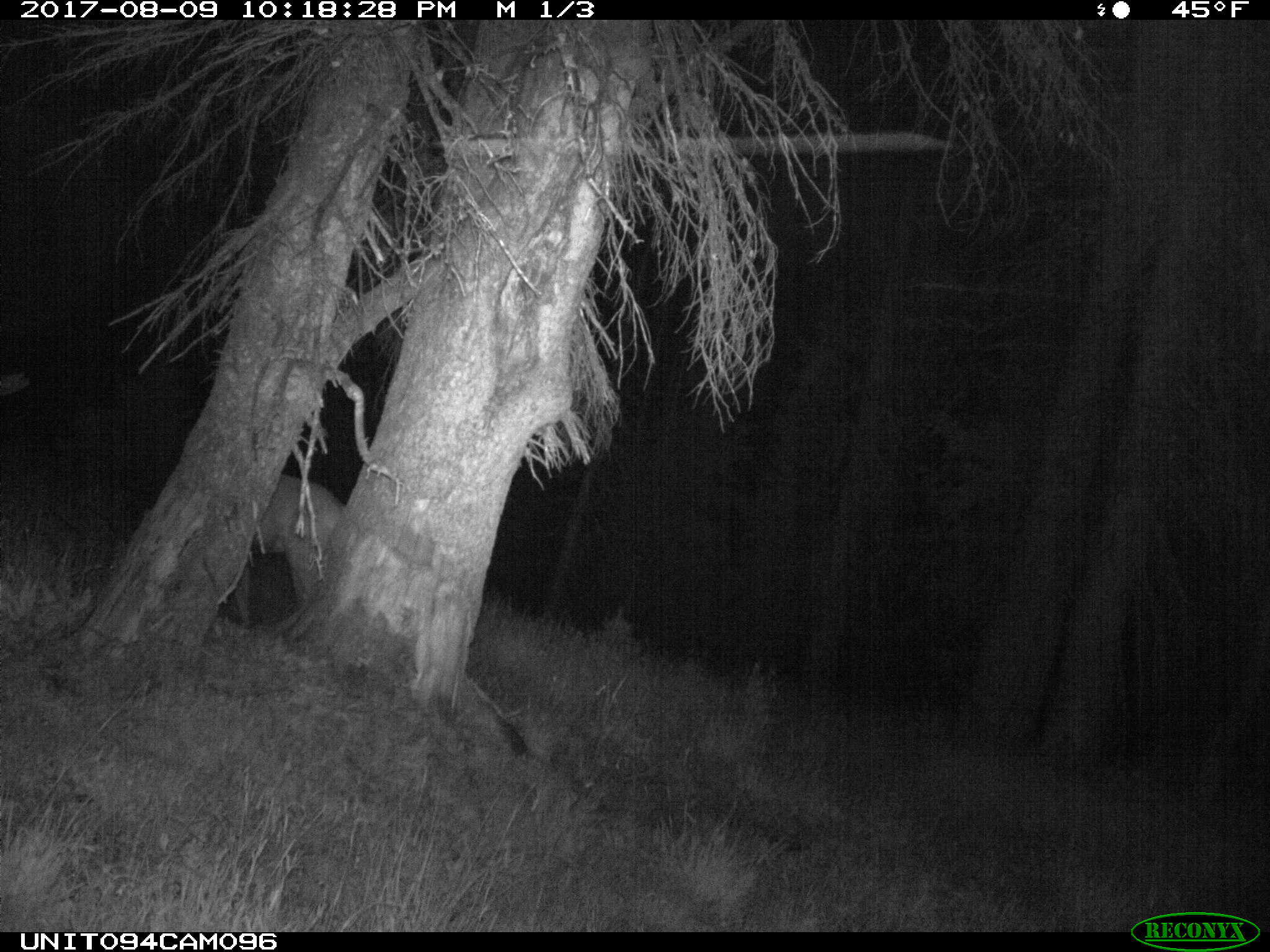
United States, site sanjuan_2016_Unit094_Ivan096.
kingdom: Animalia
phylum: Chordata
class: Mammalia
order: Artiodactyla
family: Cervidae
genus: Odocoileus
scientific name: Odocoileus hemionus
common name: mule deer